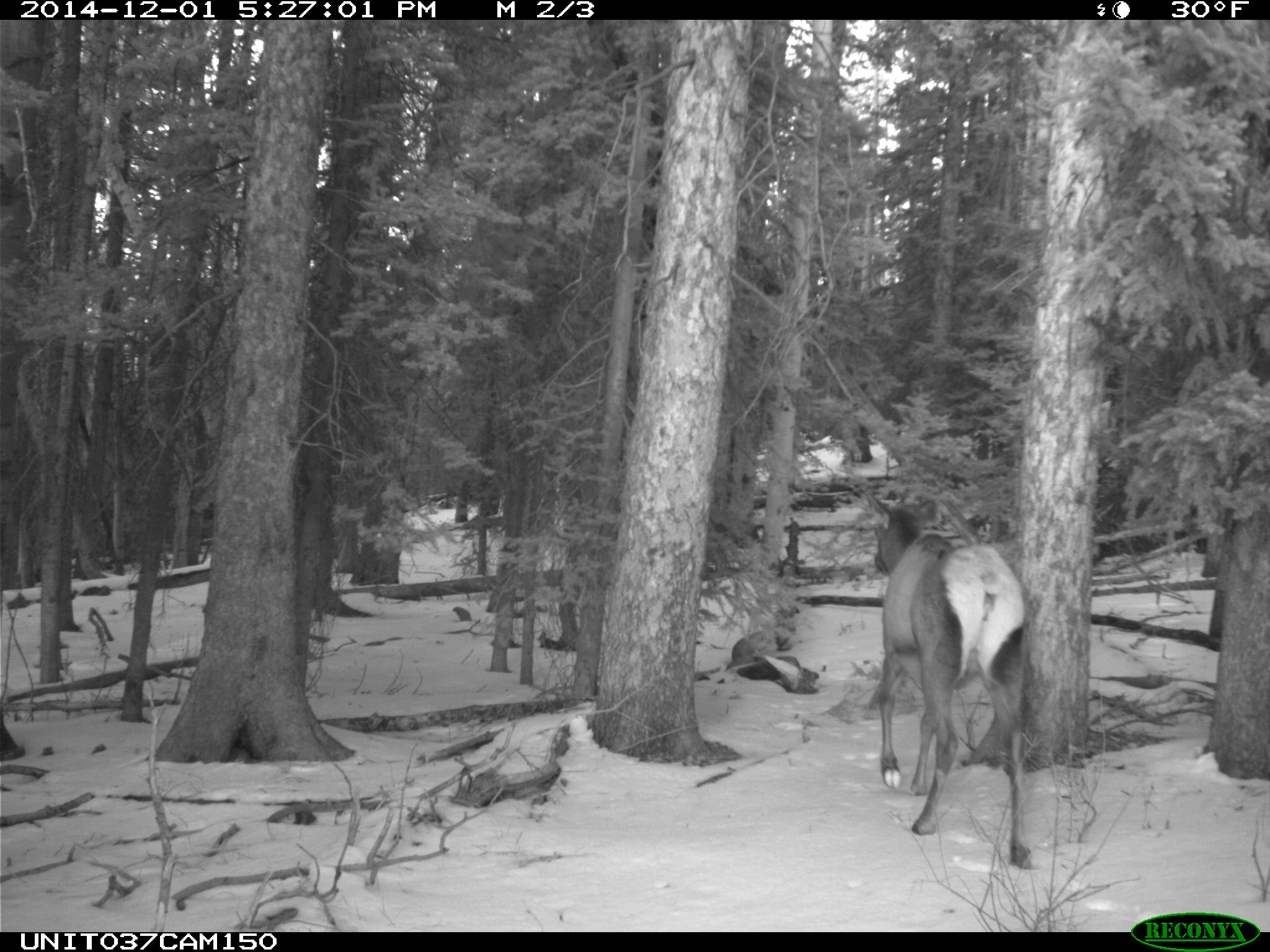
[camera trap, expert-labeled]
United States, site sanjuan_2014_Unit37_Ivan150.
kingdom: Animalia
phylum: Chordata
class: Mammalia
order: Artiodactyla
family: Cervidae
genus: Cervus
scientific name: Cervus elaphus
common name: red deer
Cervus elaphus (red deer).